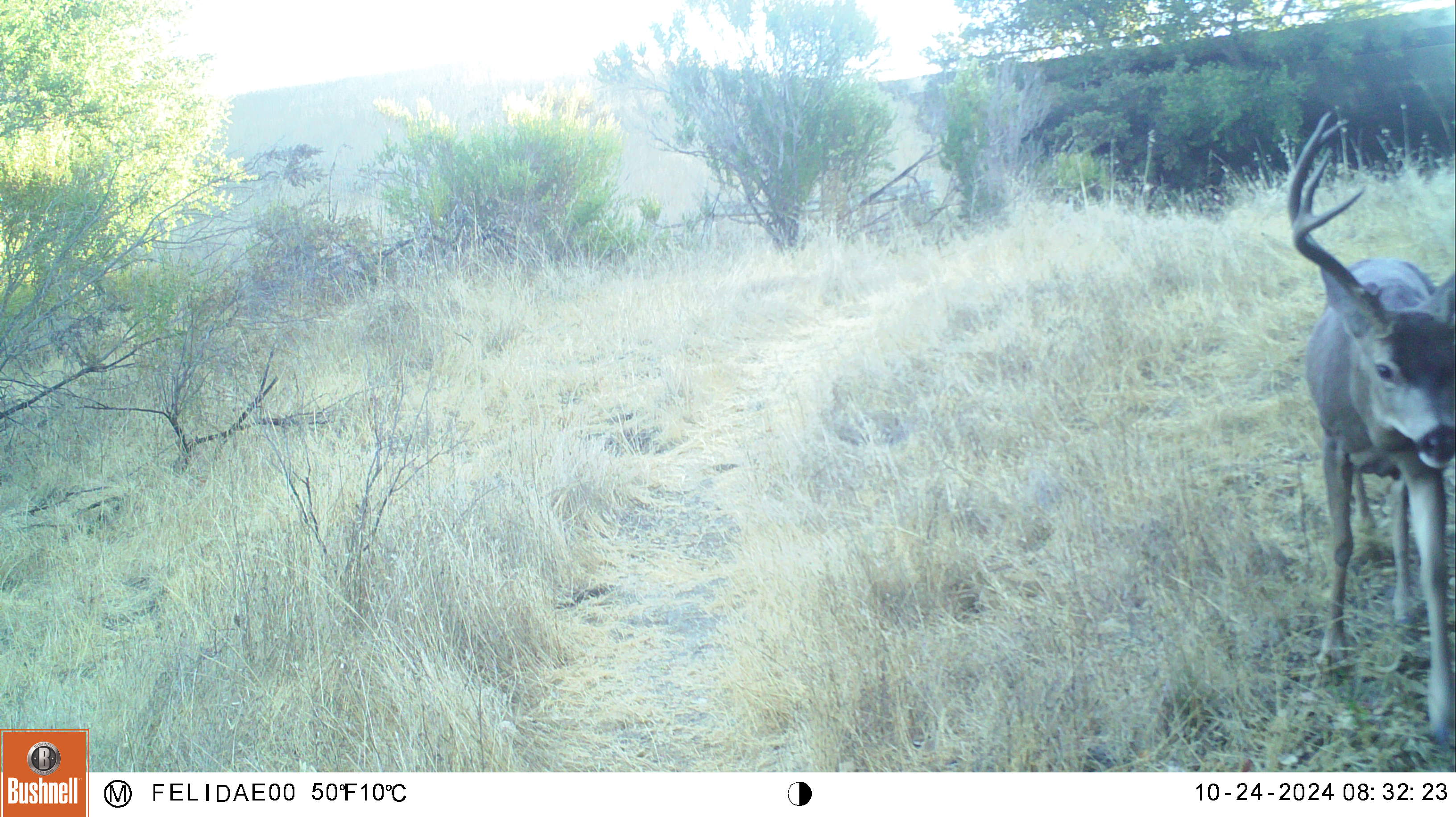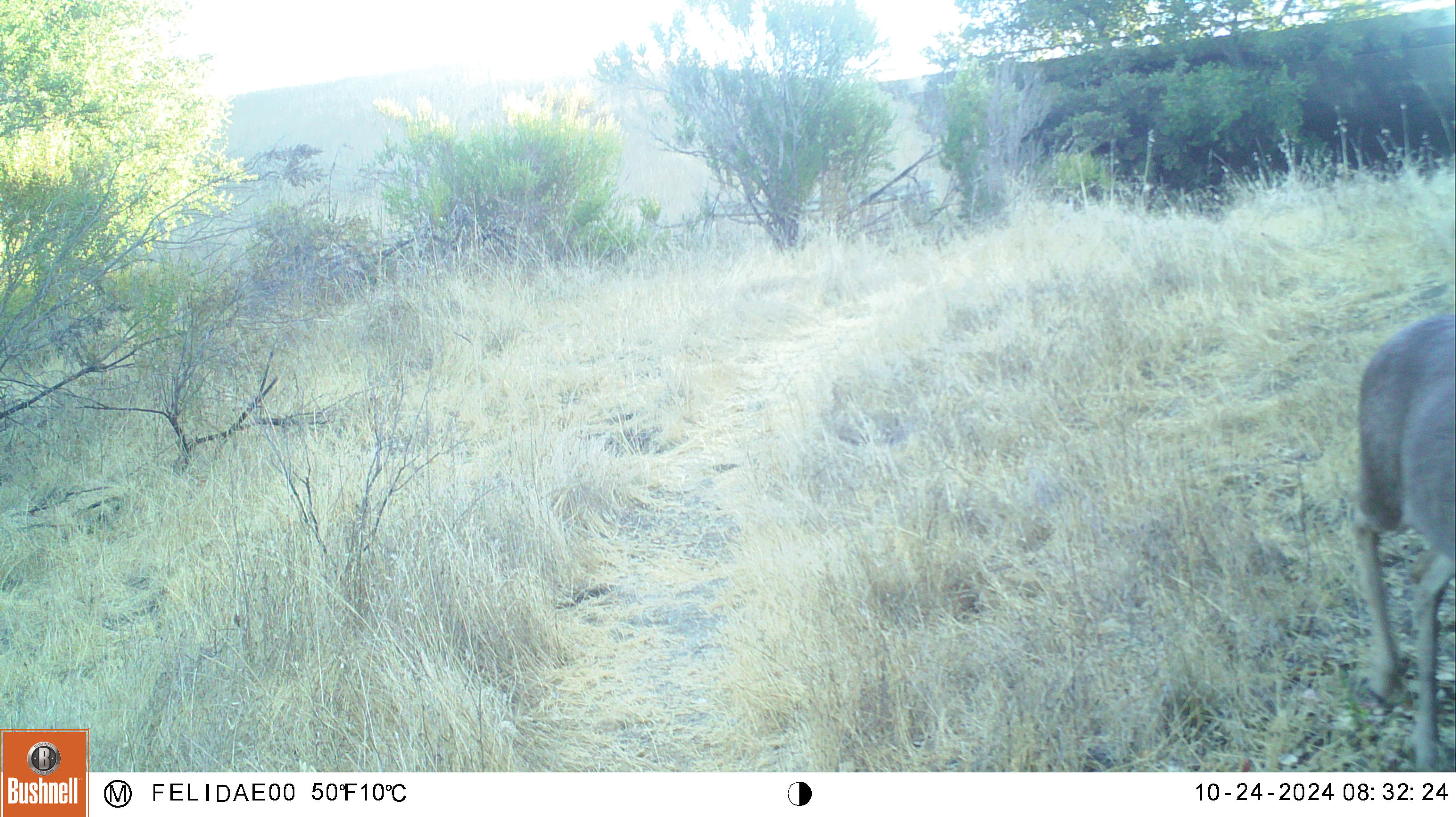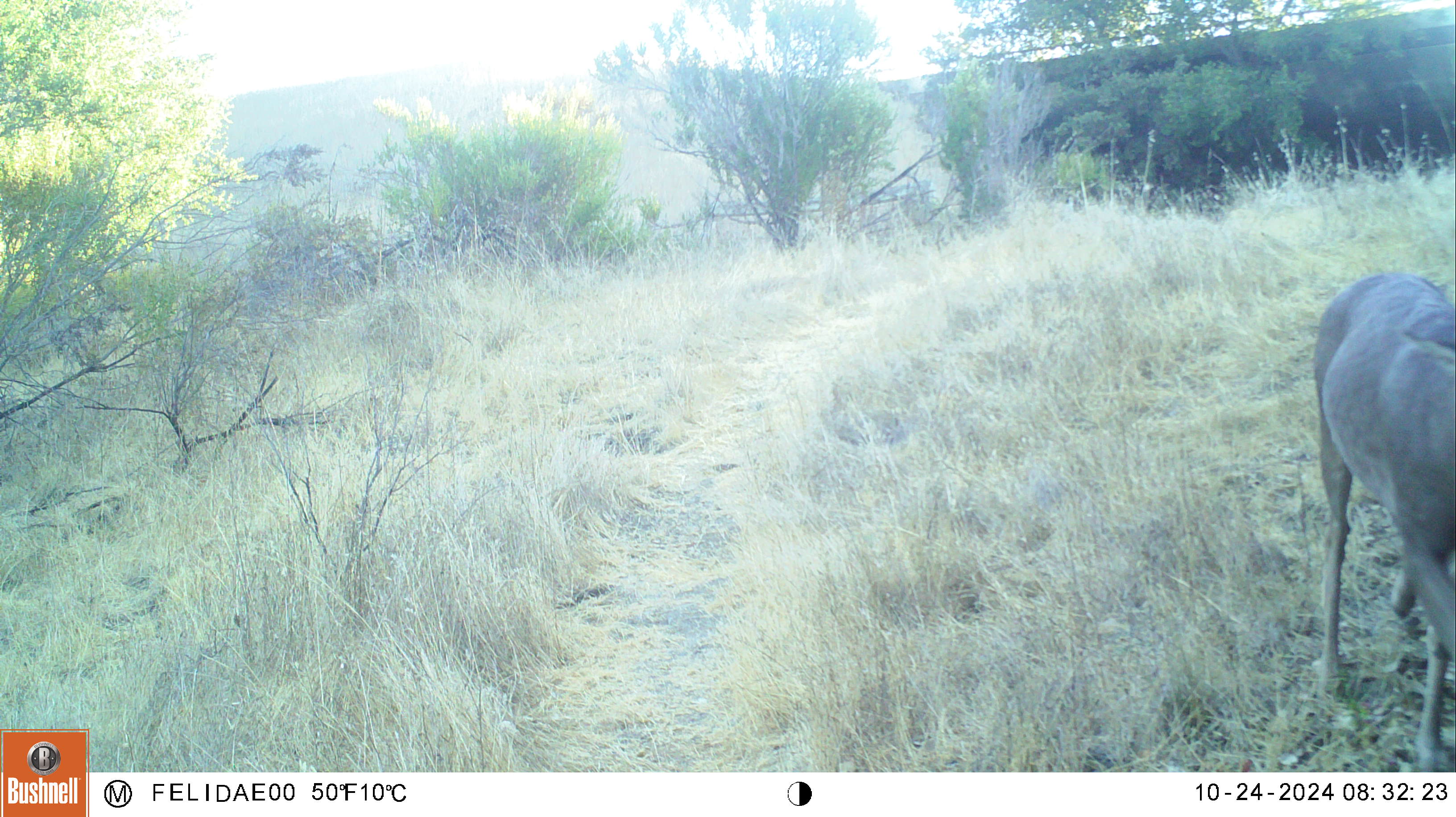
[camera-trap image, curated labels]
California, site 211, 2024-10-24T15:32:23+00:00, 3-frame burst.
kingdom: Animalia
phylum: Chordata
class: Mammalia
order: Artiodactyla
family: Cervidae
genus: Odocoileus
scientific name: Odocoileus hemionus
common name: mule deer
Mule deer (Odocoileus hemionus).